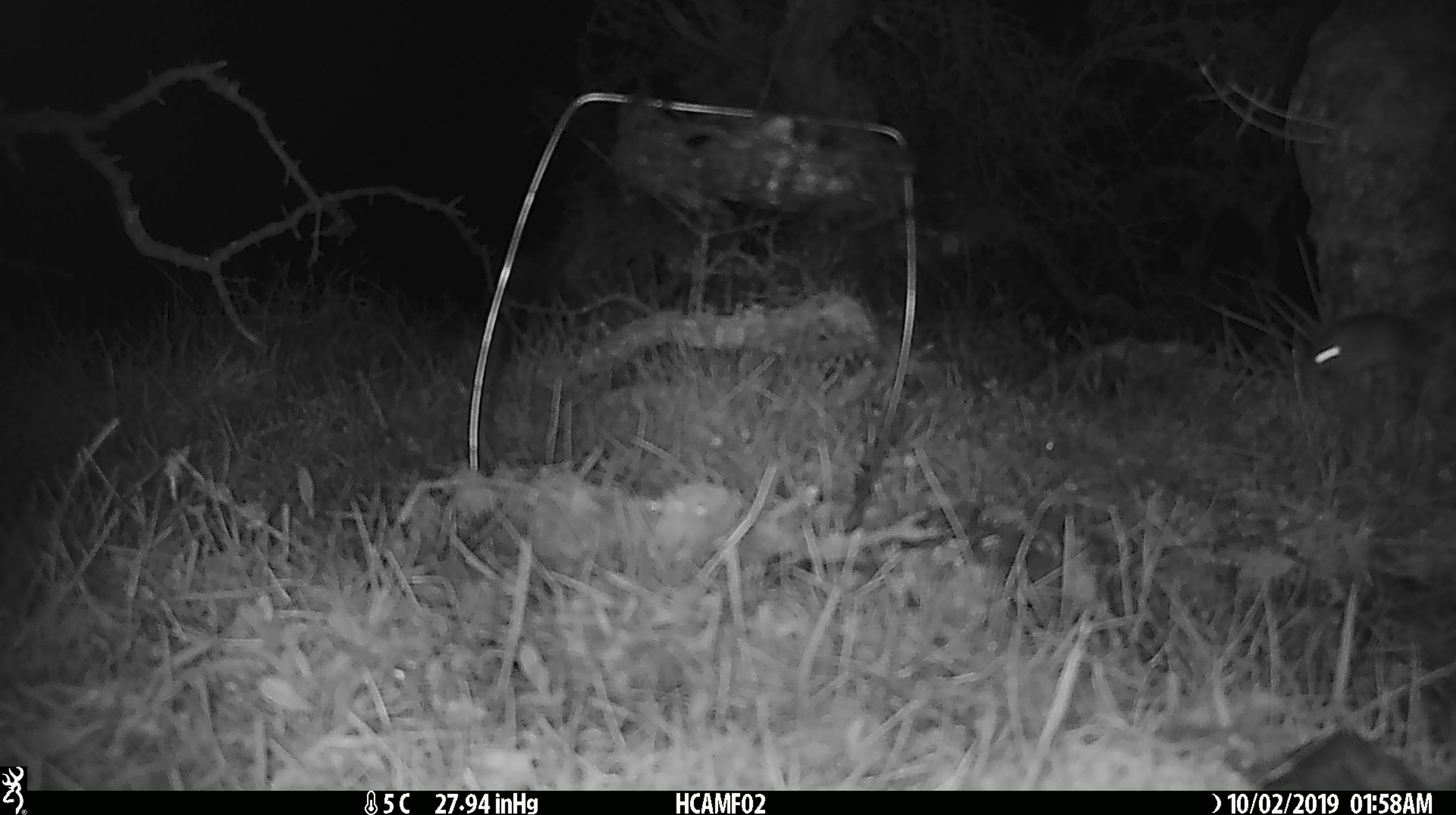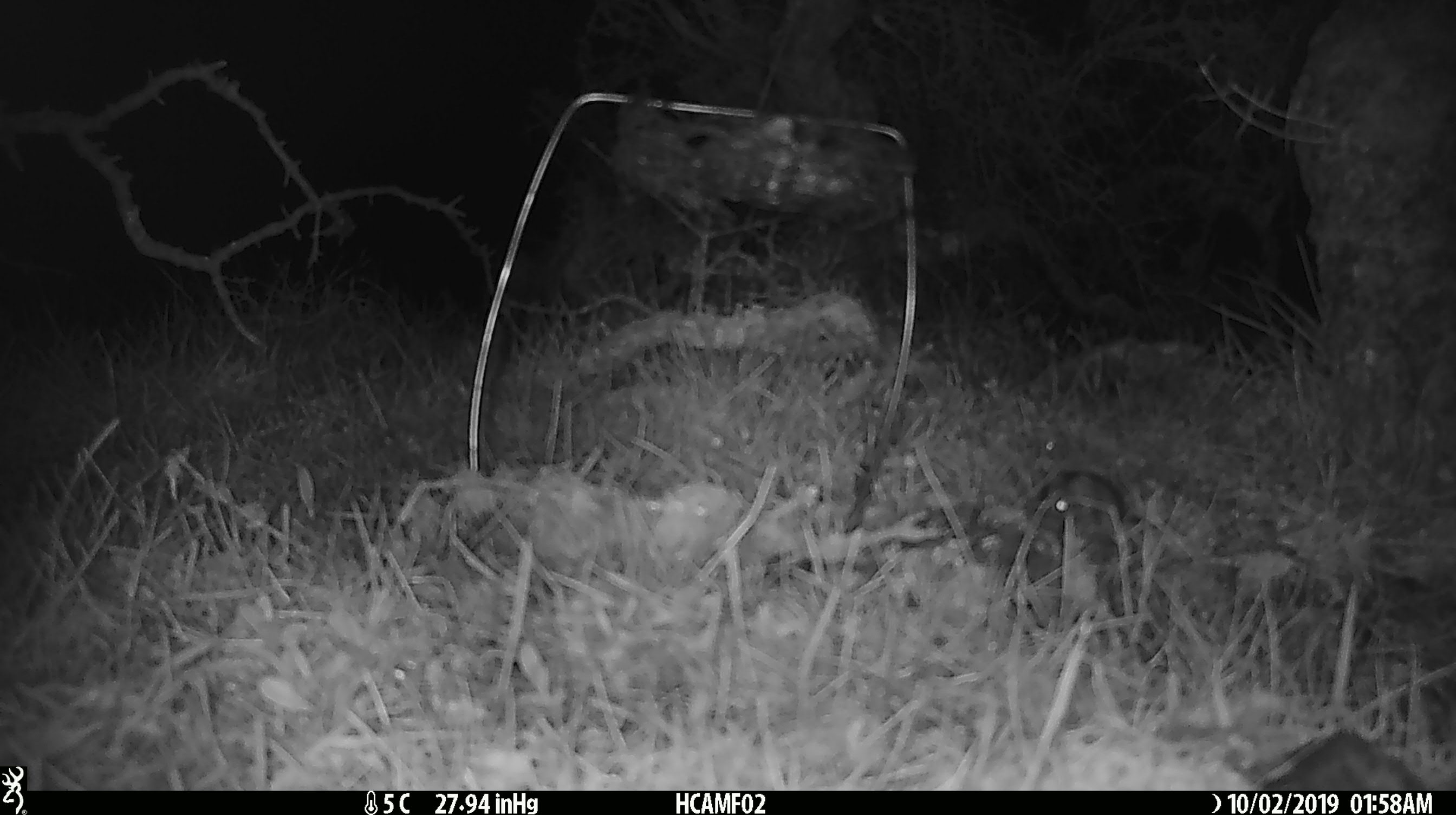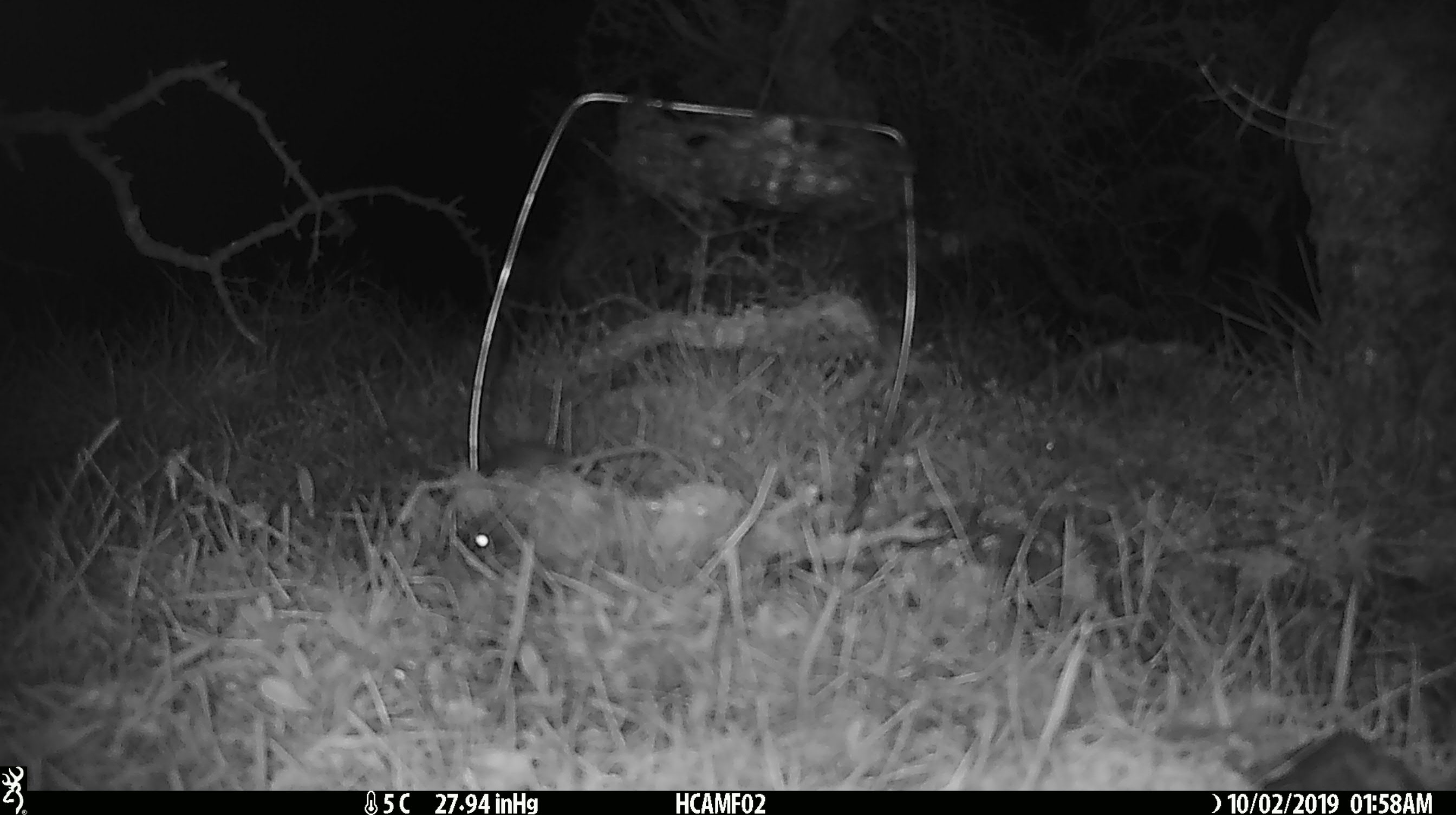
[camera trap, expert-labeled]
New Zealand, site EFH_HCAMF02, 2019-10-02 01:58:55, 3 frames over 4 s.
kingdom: Animalia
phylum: Chordata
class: Mammalia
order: Rodentia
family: Muridae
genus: Mus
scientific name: Mus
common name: mouse